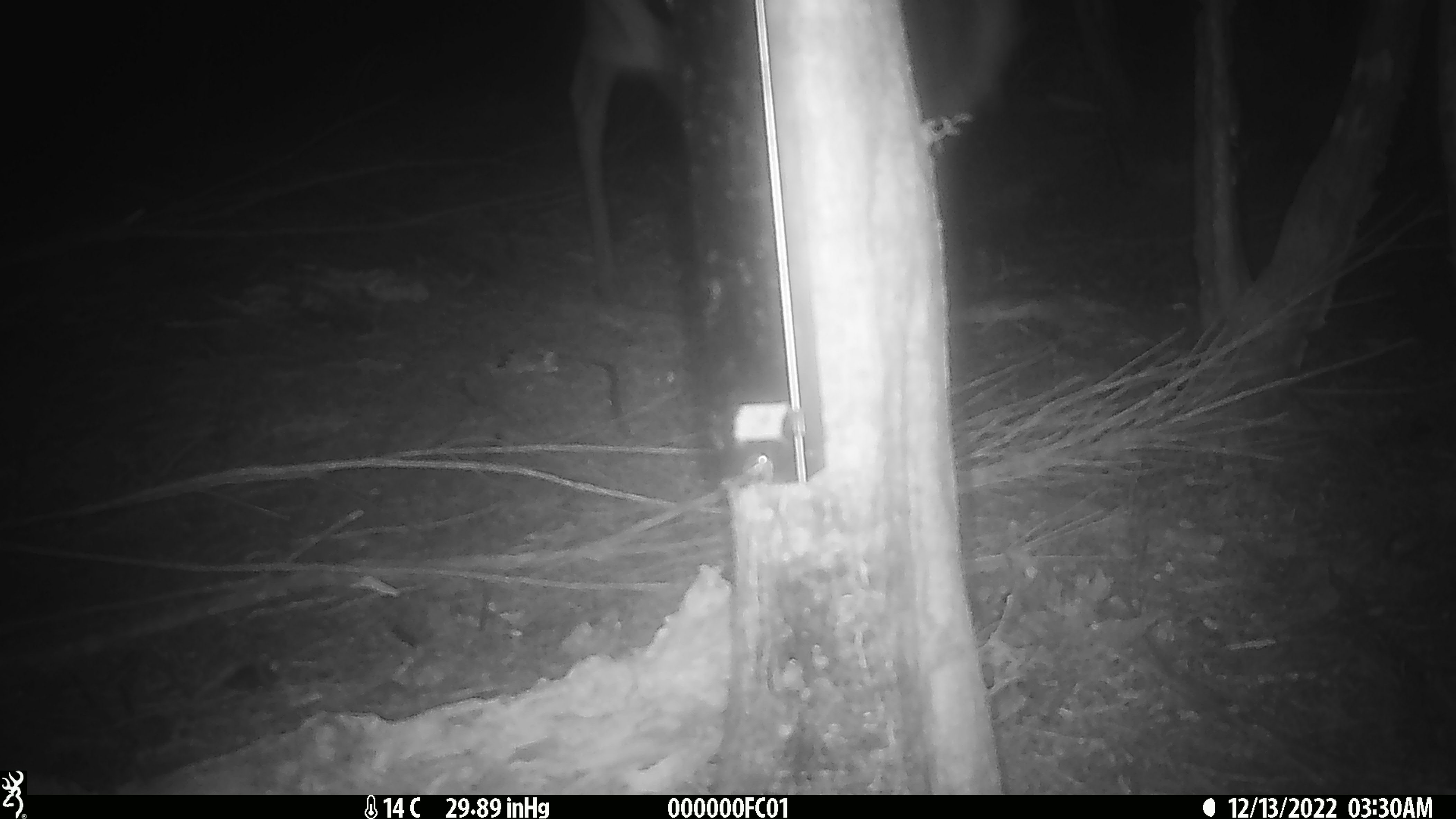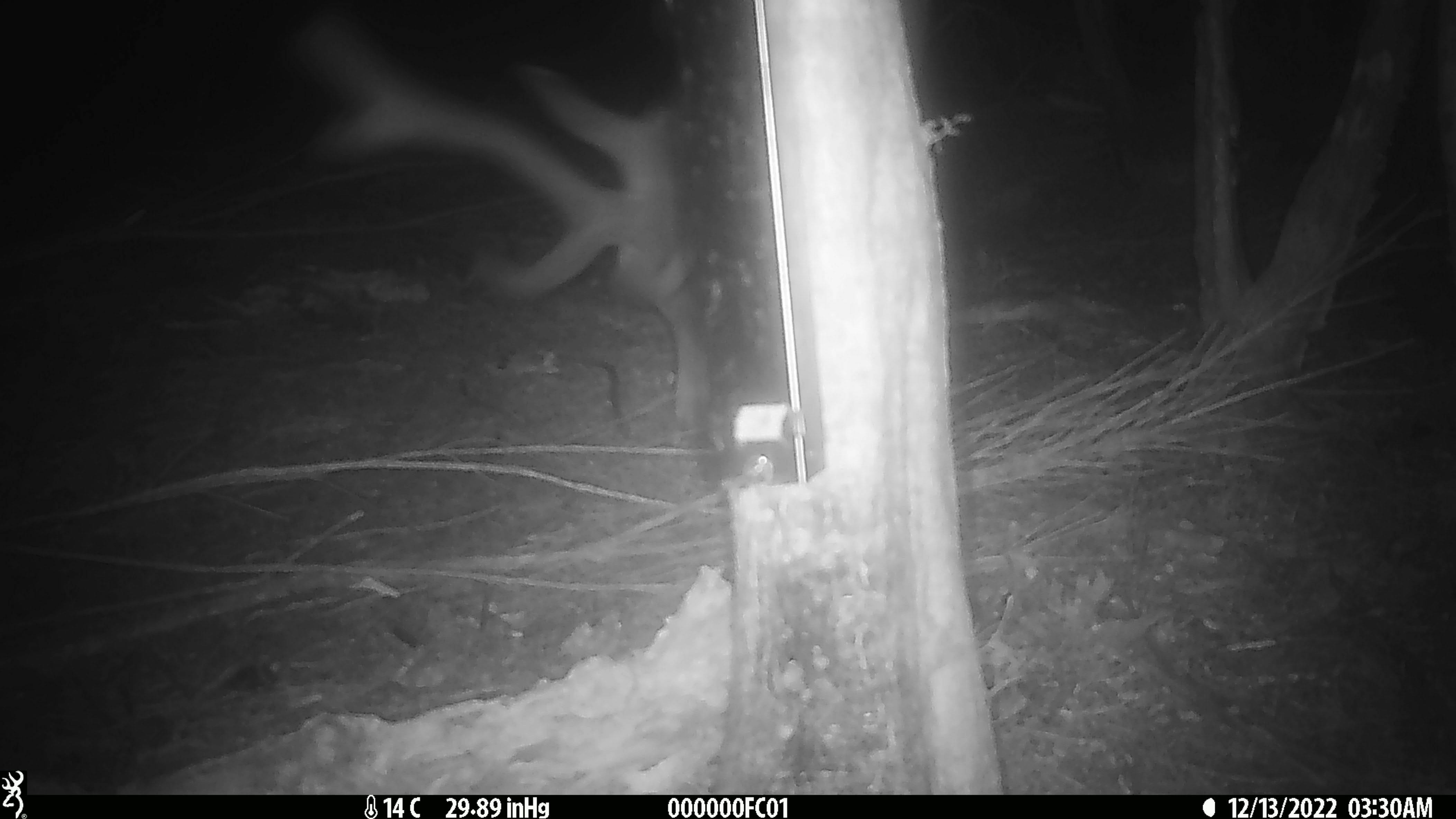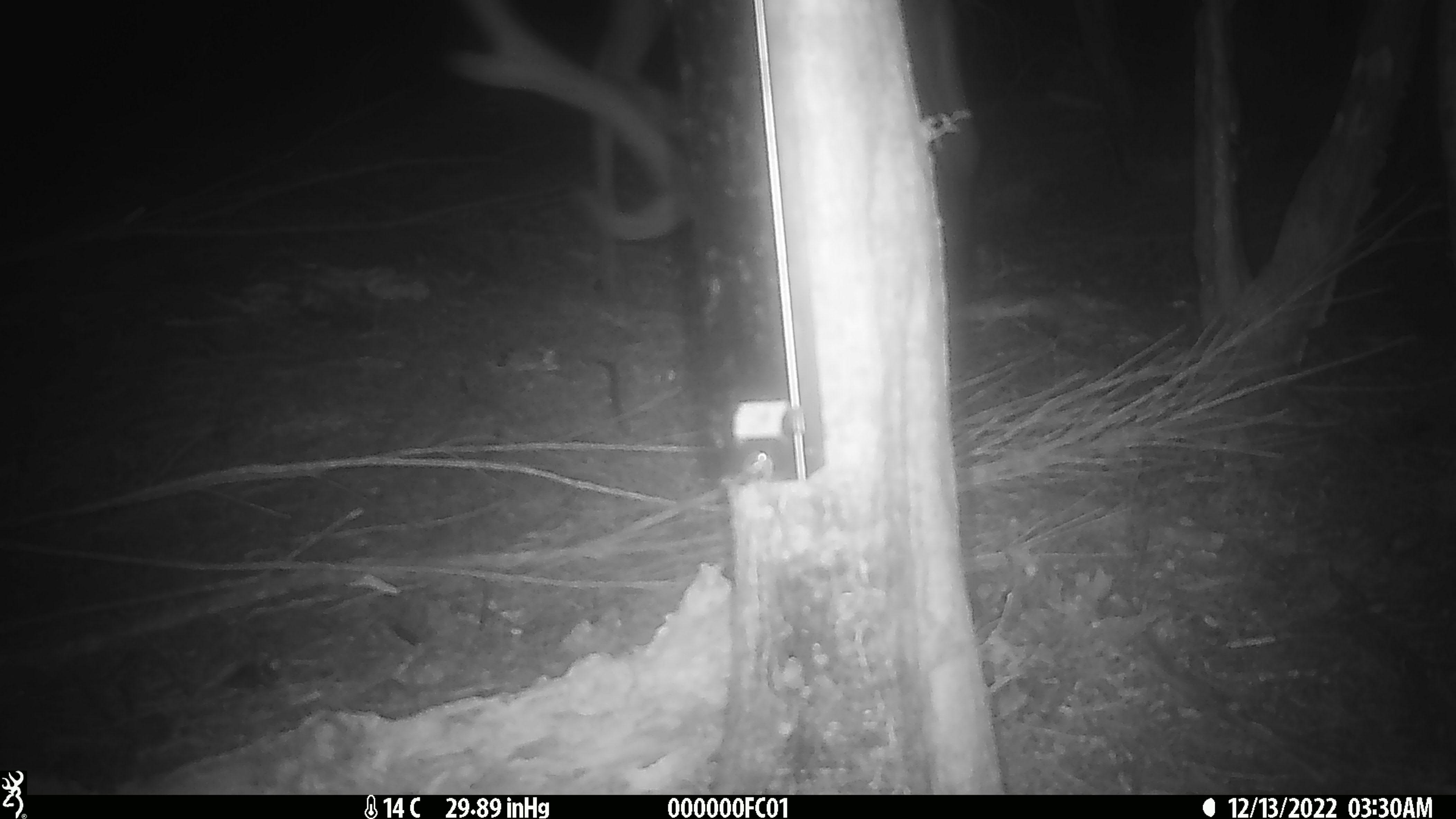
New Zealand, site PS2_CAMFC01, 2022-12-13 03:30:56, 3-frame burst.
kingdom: Animalia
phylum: Chordata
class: Mammalia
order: Artiodactyla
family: Cervidae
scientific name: Cervidae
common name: deer